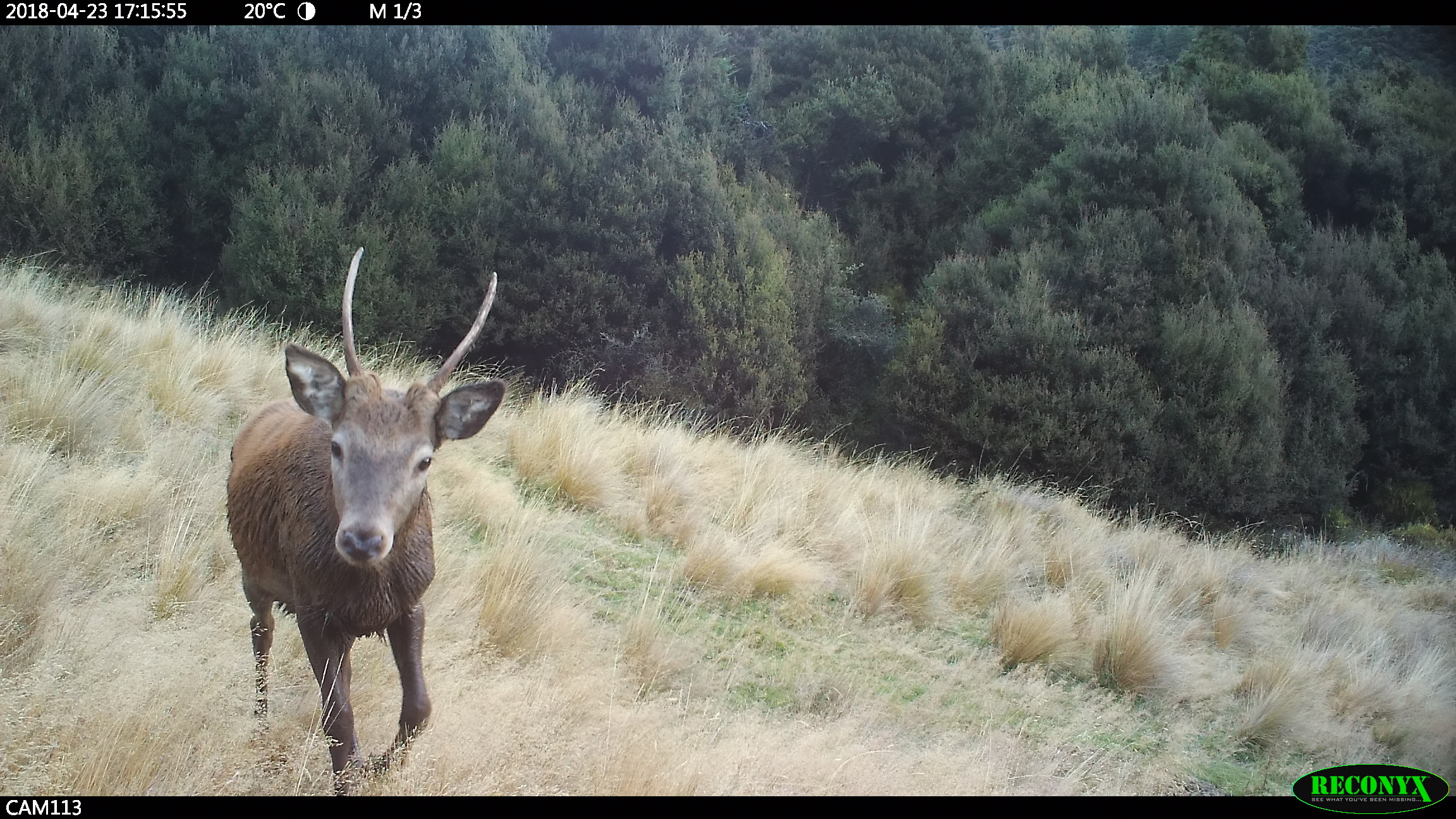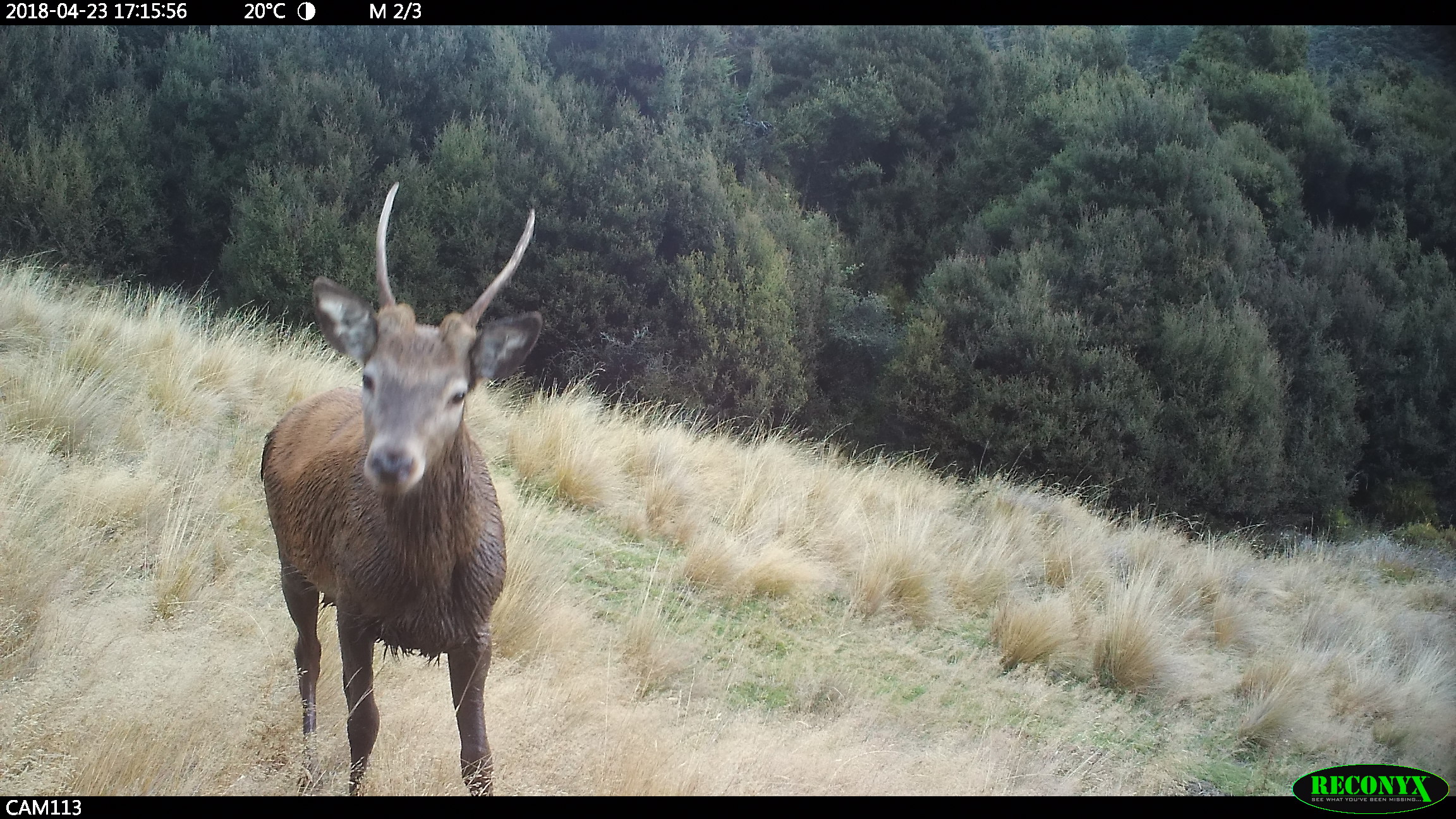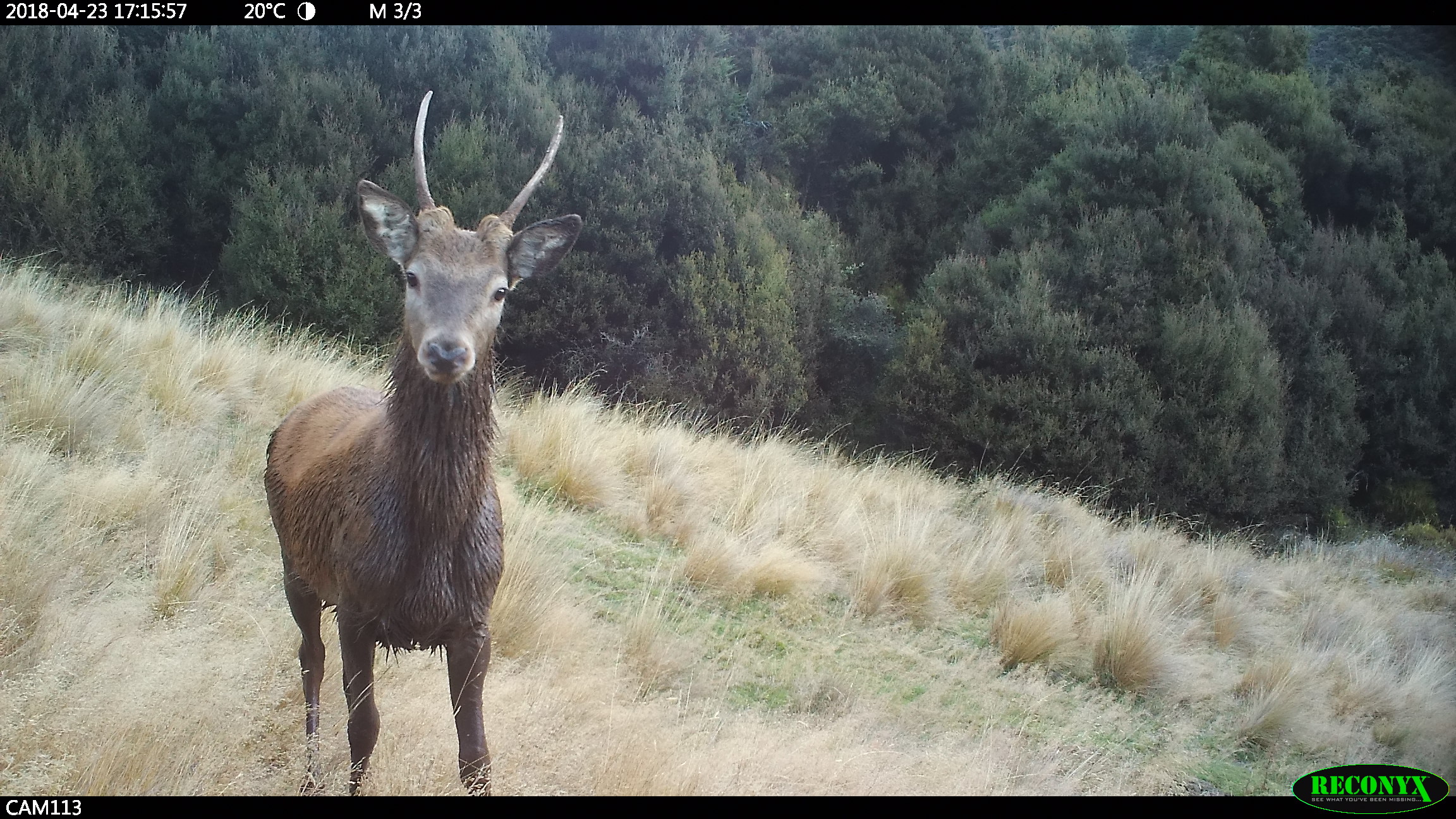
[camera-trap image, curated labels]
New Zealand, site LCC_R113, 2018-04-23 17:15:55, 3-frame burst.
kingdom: Animalia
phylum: Chordata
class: Mammalia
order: Artiodactyla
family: Cervidae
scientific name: Cervidae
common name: deer